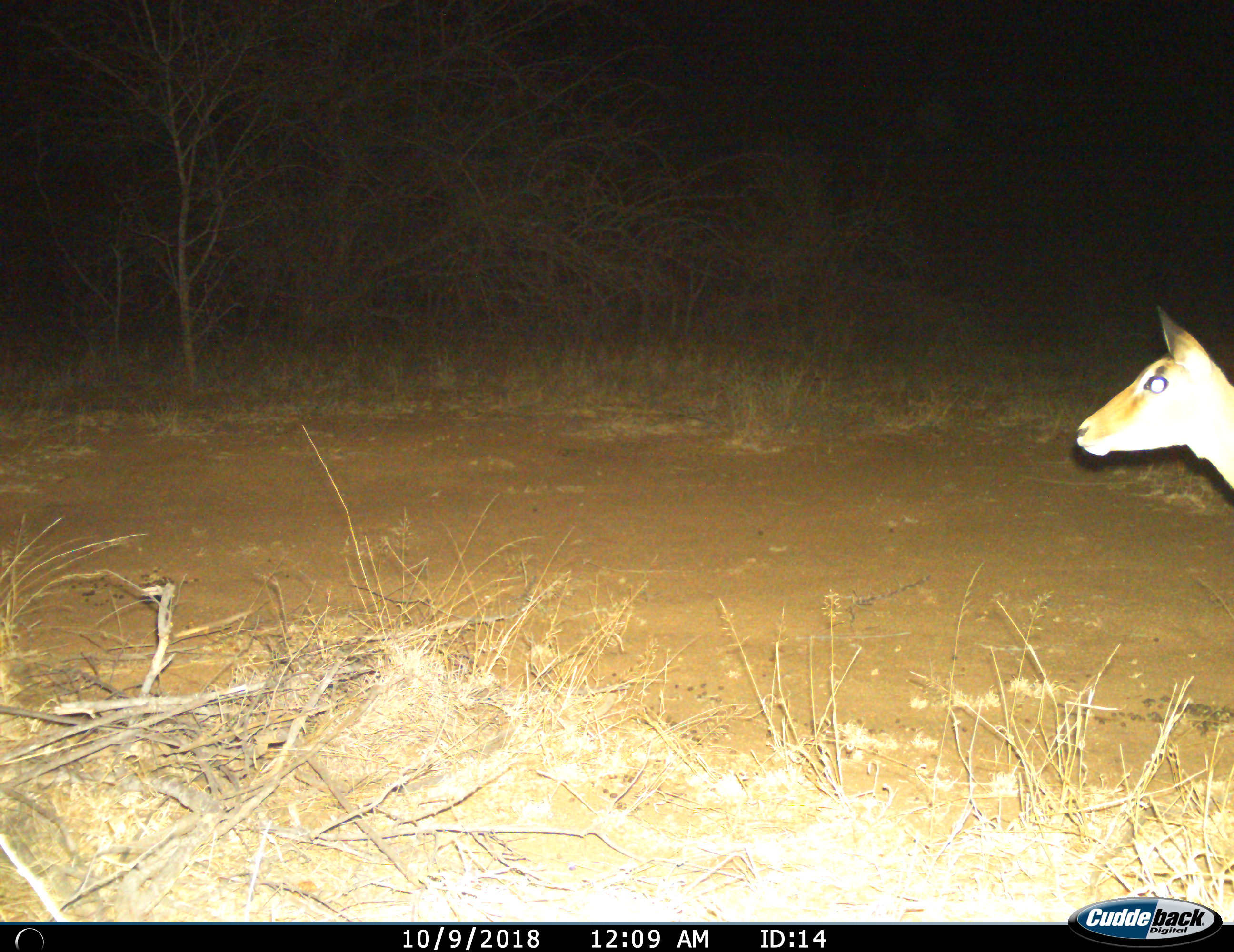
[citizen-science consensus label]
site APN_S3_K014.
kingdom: Animalia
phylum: Chordata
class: Mammalia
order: Artiodactyla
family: Bovidae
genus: Aepyceros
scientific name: Aepyceros melampus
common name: impala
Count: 1.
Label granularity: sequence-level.